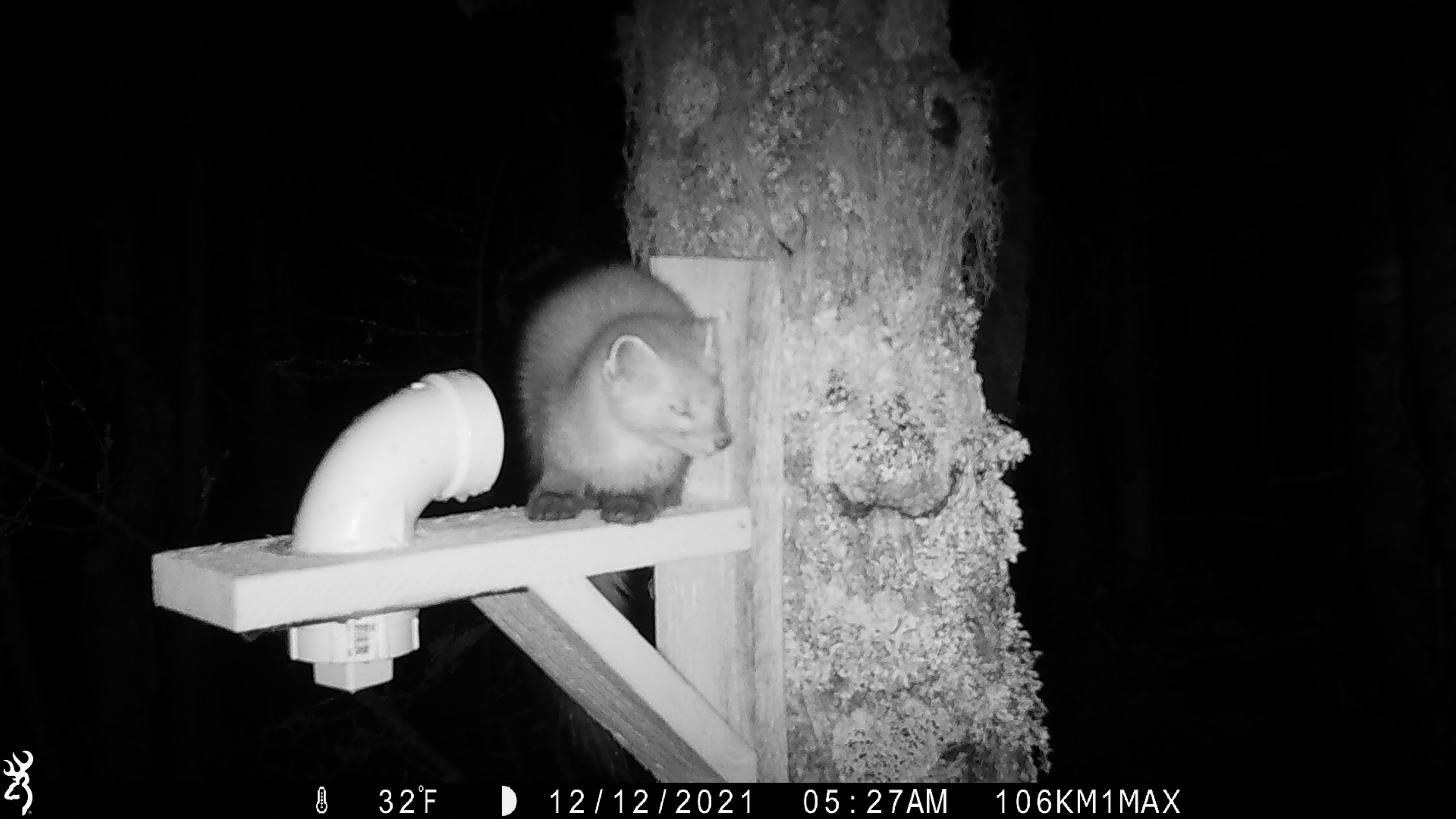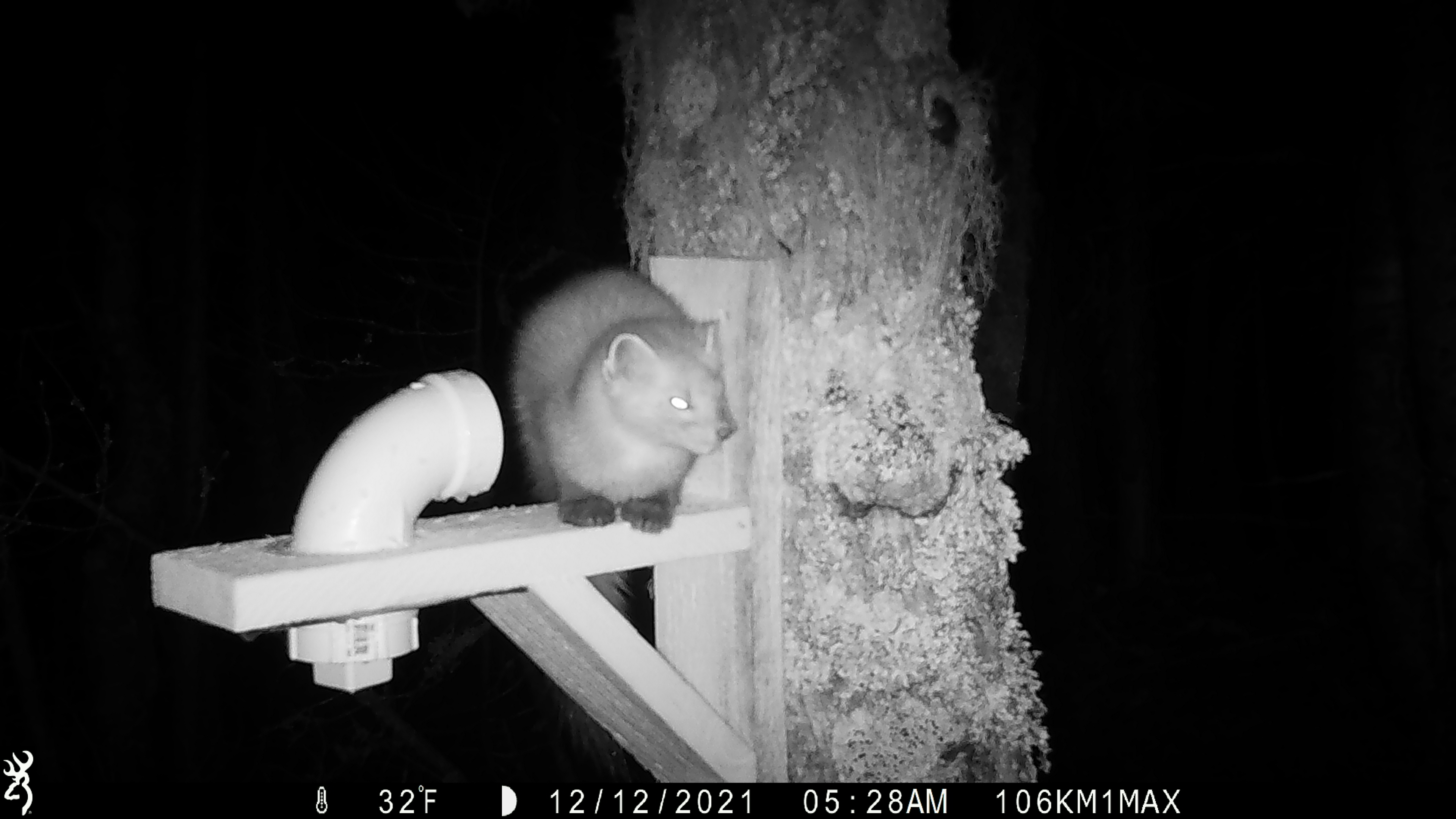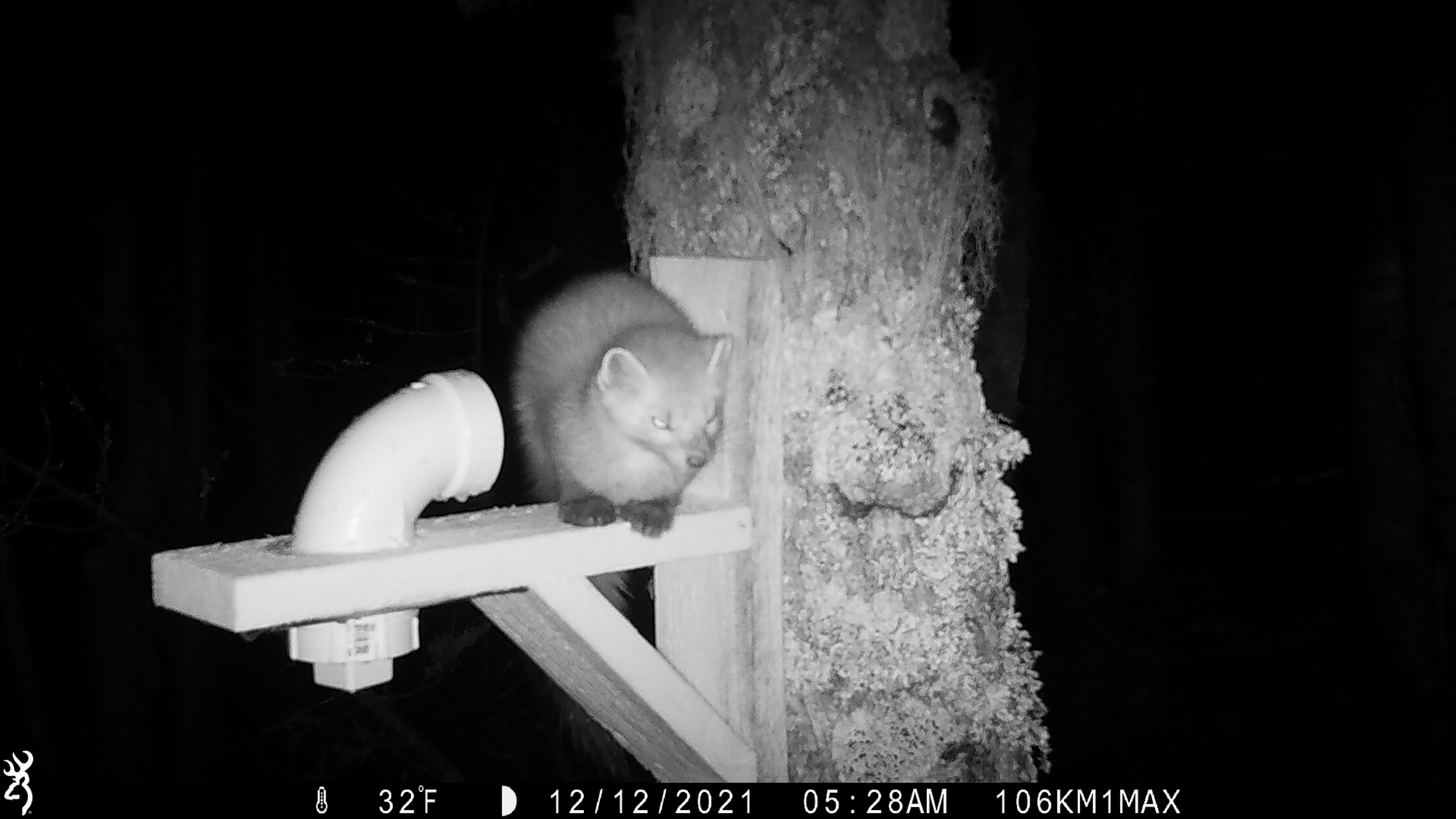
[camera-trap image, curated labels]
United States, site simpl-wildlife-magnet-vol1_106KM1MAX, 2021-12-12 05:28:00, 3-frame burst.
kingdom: Animalia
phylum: Chordata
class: Mammalia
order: Carnivora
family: Mustelidae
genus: Martes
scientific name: Martes americana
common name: american marten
American marten (Martes americana).